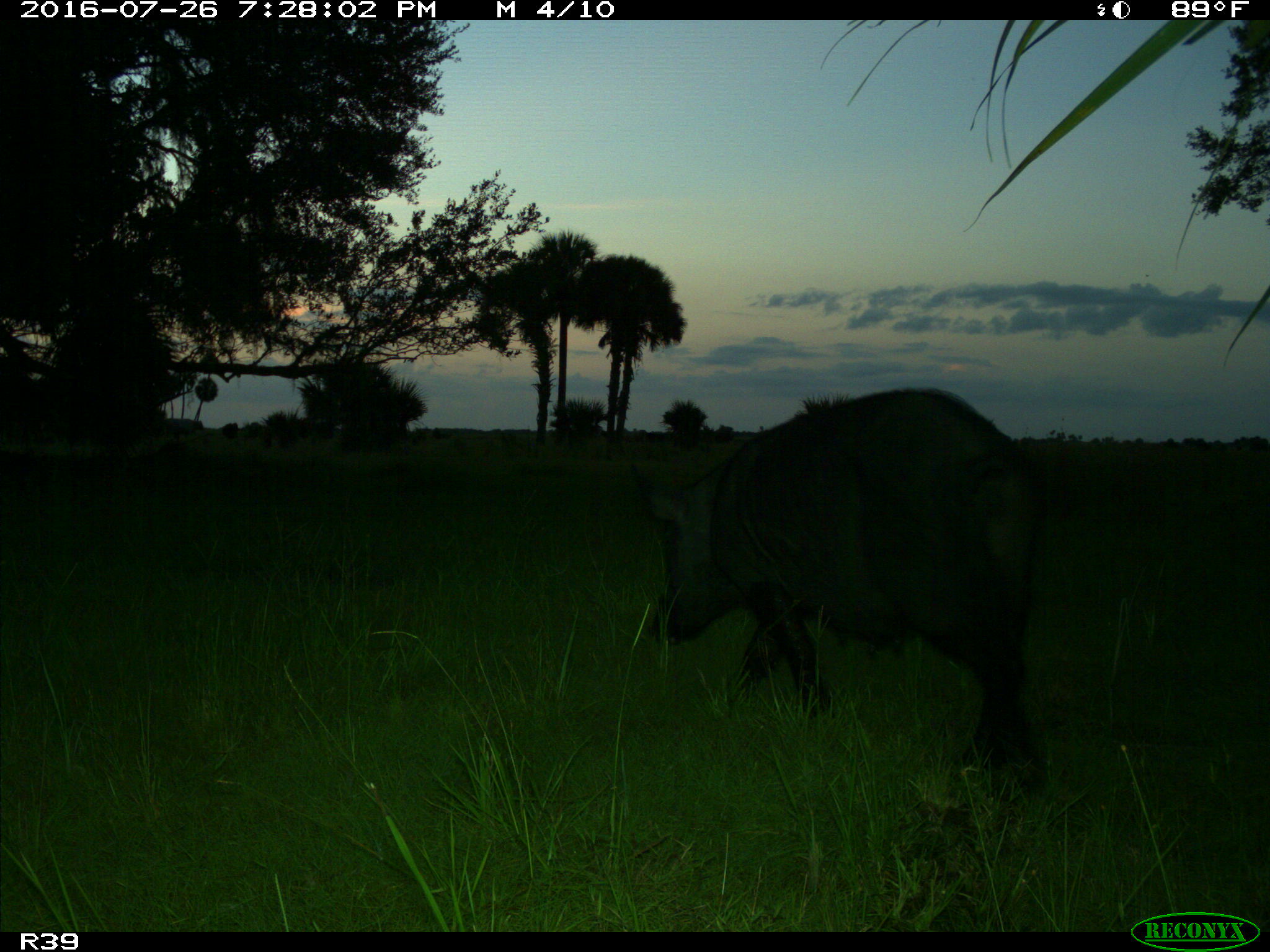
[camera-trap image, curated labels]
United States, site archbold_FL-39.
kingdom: Animalia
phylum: Chordata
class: Mammalia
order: Artiodactyla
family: Suidae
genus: Sus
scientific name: Sus scrofa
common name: wild boar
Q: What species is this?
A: Sus scrofa (wild boar).